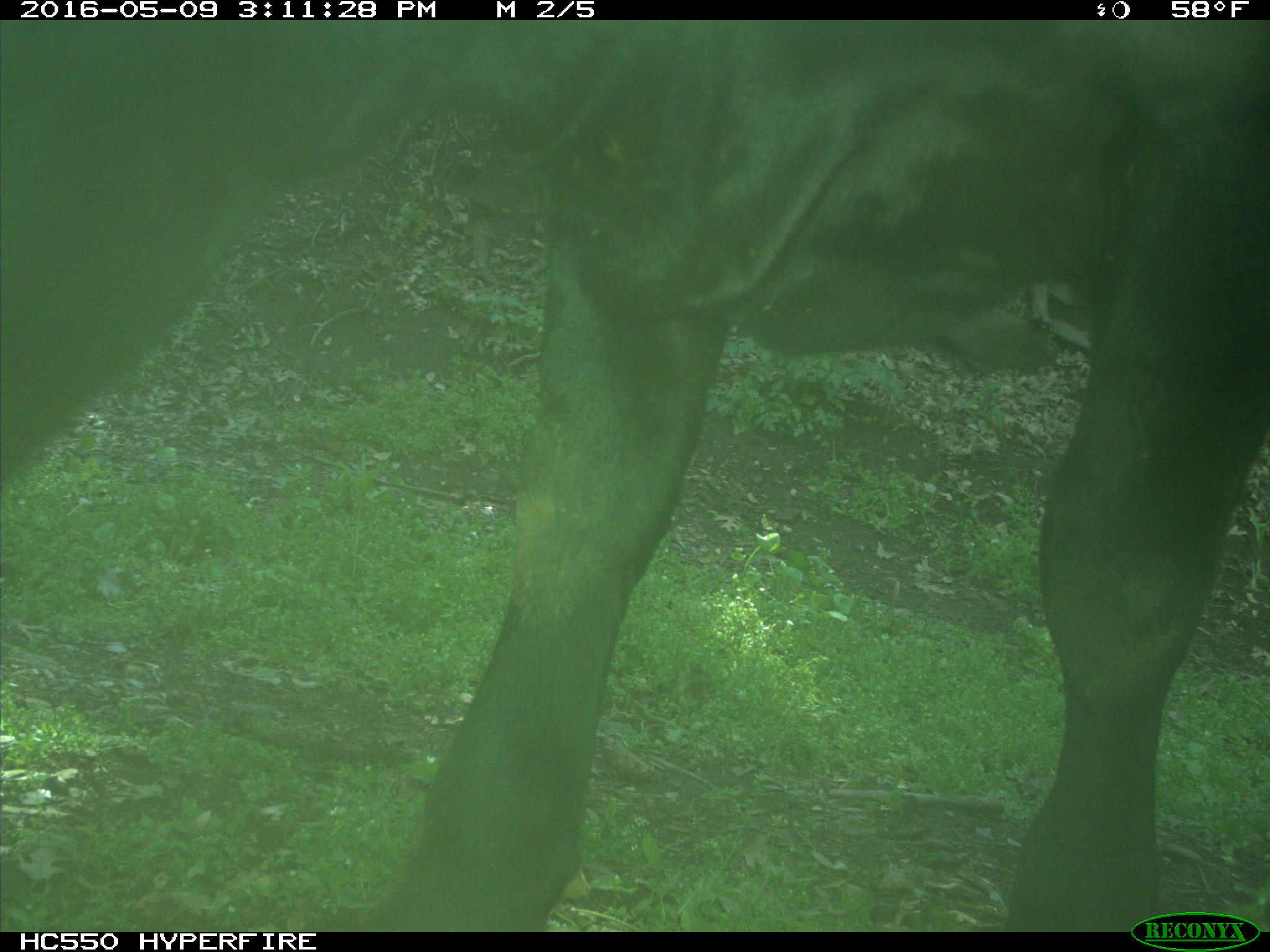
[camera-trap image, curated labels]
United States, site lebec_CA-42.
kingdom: Animalia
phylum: Chordata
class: Mammalia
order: Artiodactyla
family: Bovidae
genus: Bos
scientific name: Bos taurus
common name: domestic cow